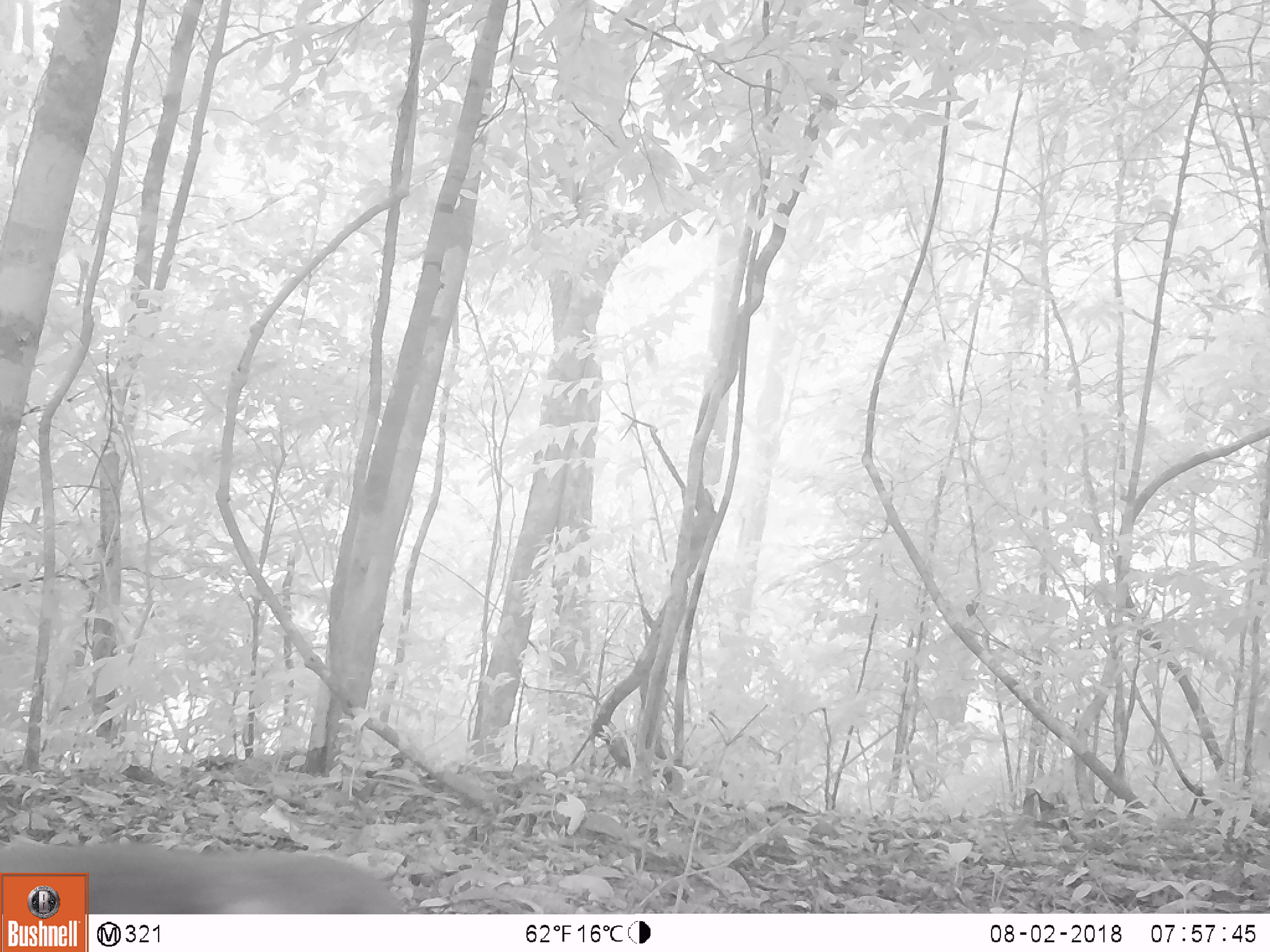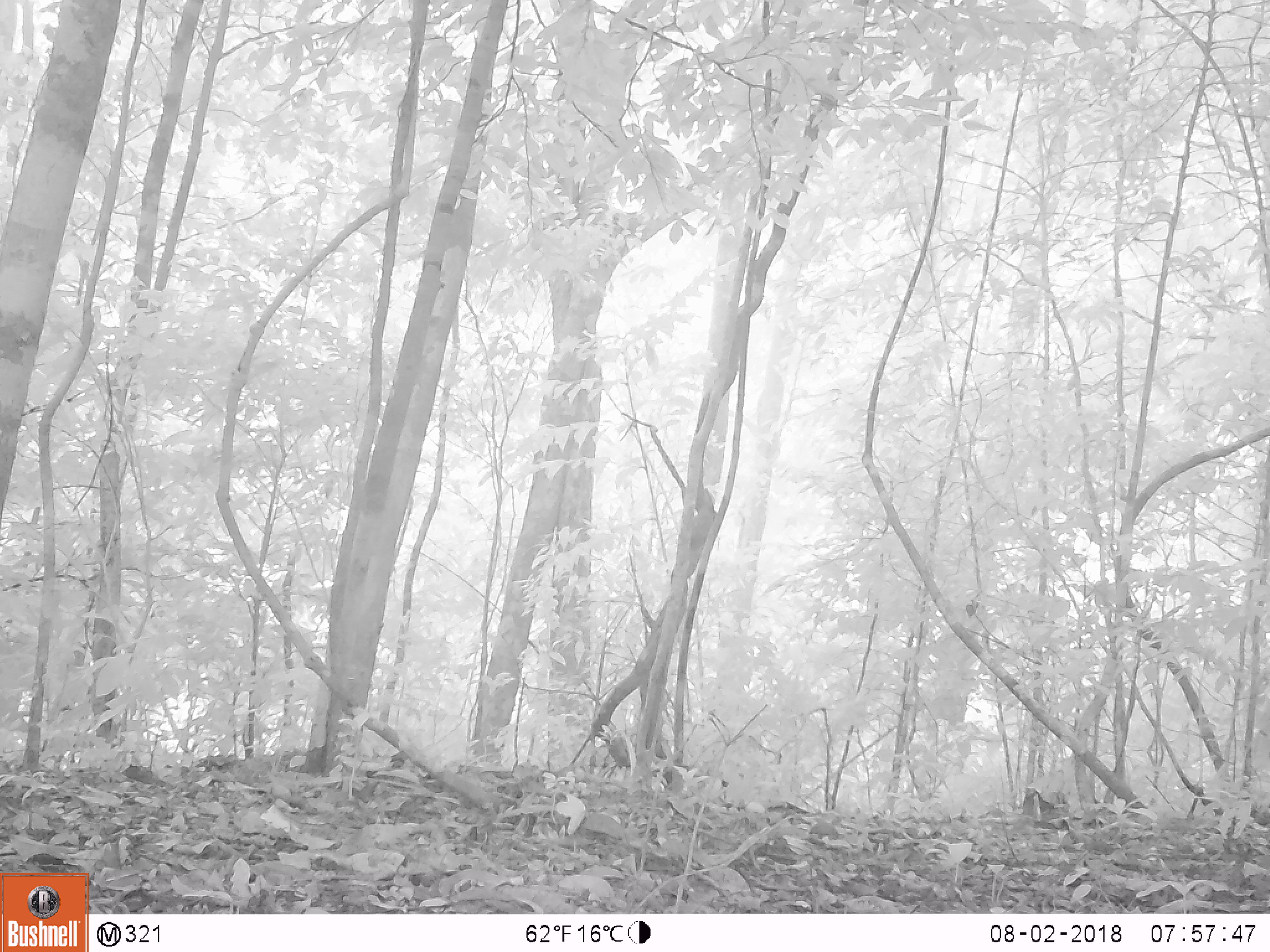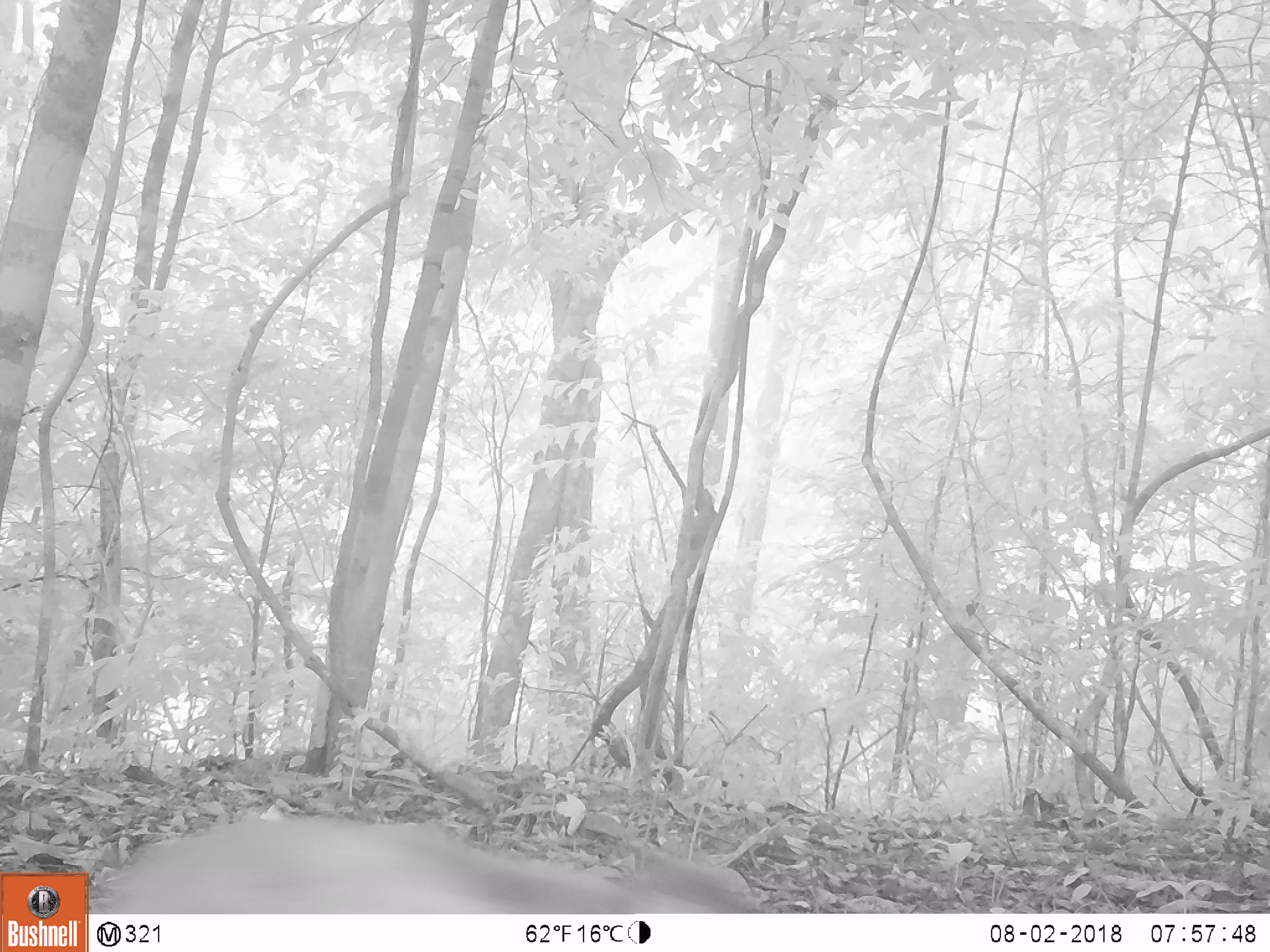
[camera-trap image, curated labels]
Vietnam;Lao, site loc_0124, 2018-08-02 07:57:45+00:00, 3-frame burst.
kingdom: Animalia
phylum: Chordata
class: Mammalia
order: Primates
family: Cercopithecidae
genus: Macaca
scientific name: Macaca arctoides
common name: stump-tailed macaque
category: stump tailed macaque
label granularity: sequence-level